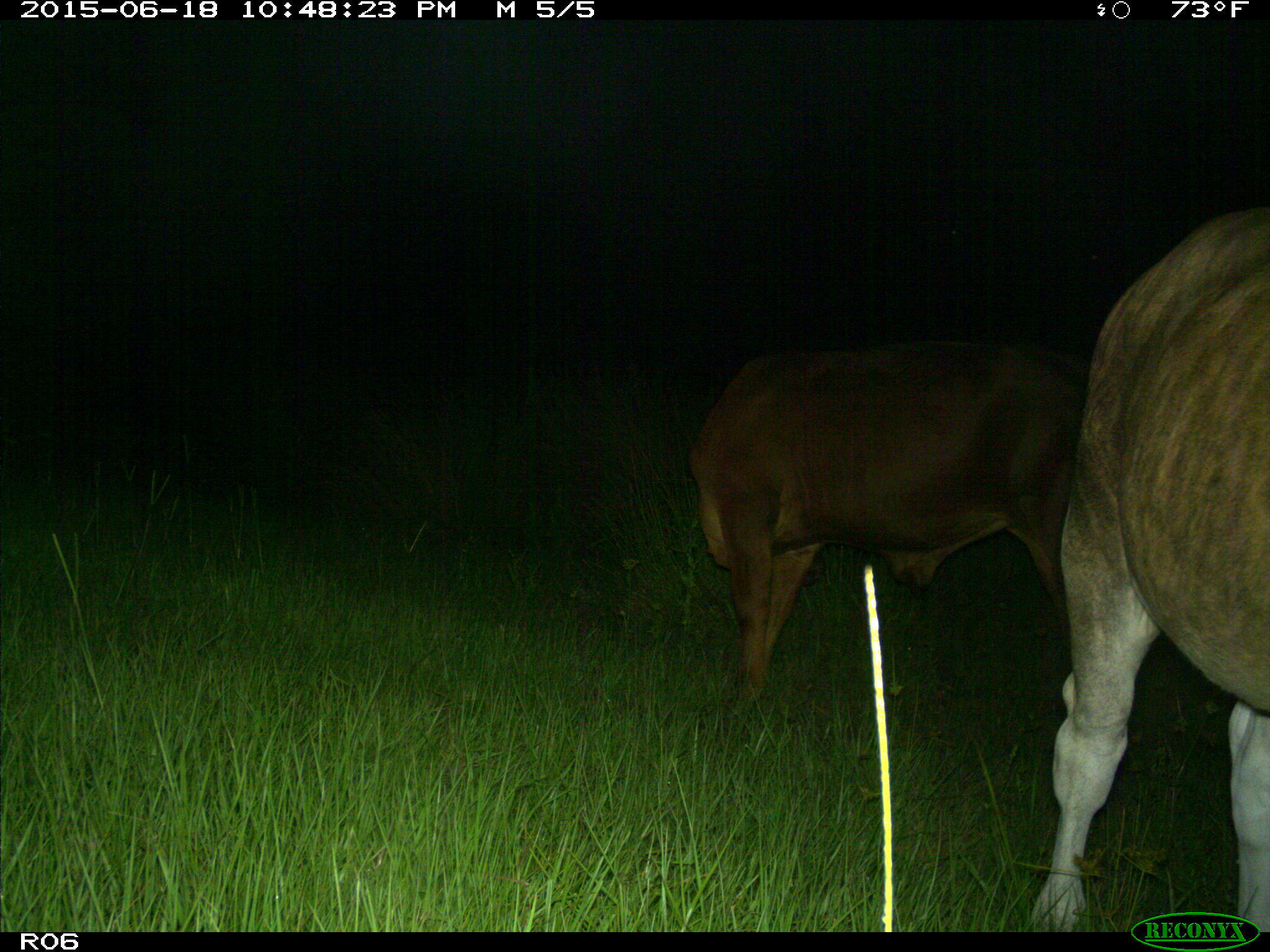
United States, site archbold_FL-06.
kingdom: Animalia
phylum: Chordata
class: Mammalia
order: Artiodactyla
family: Bovidae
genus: Bos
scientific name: Bos taurus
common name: domestic cow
Bos taurus (domestic cow).